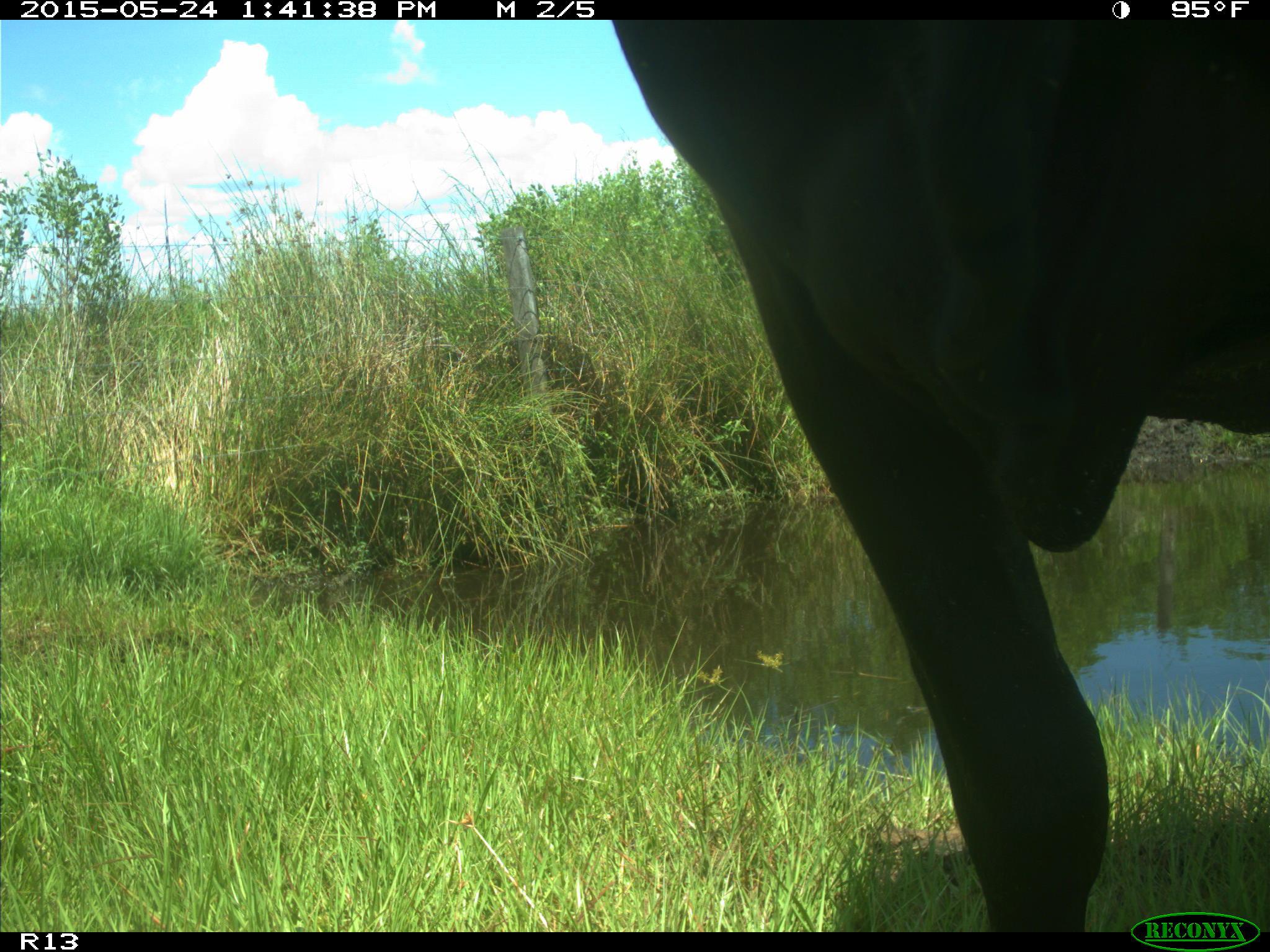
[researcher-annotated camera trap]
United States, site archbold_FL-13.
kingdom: Animalia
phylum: Chordata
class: Mammalia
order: Artiodactyla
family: Bovidae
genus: Bos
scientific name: Bos taurus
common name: domestic cow